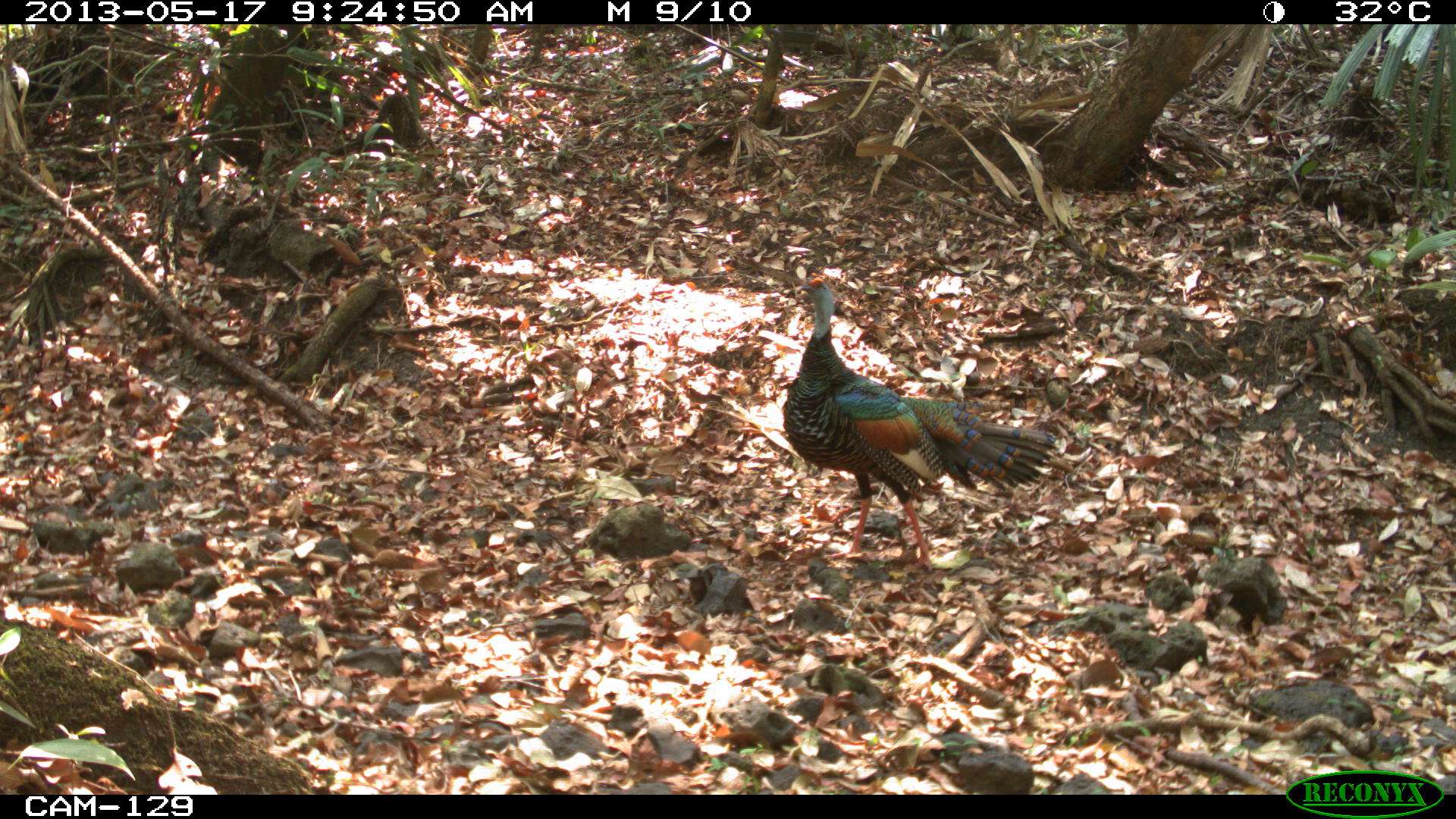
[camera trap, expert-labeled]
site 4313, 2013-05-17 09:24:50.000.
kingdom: Animalia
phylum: Chordata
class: Aves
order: Galliformes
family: Phasianidae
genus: Meleagris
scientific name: Meleagris ocellata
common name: ocellated turkey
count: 1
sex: male